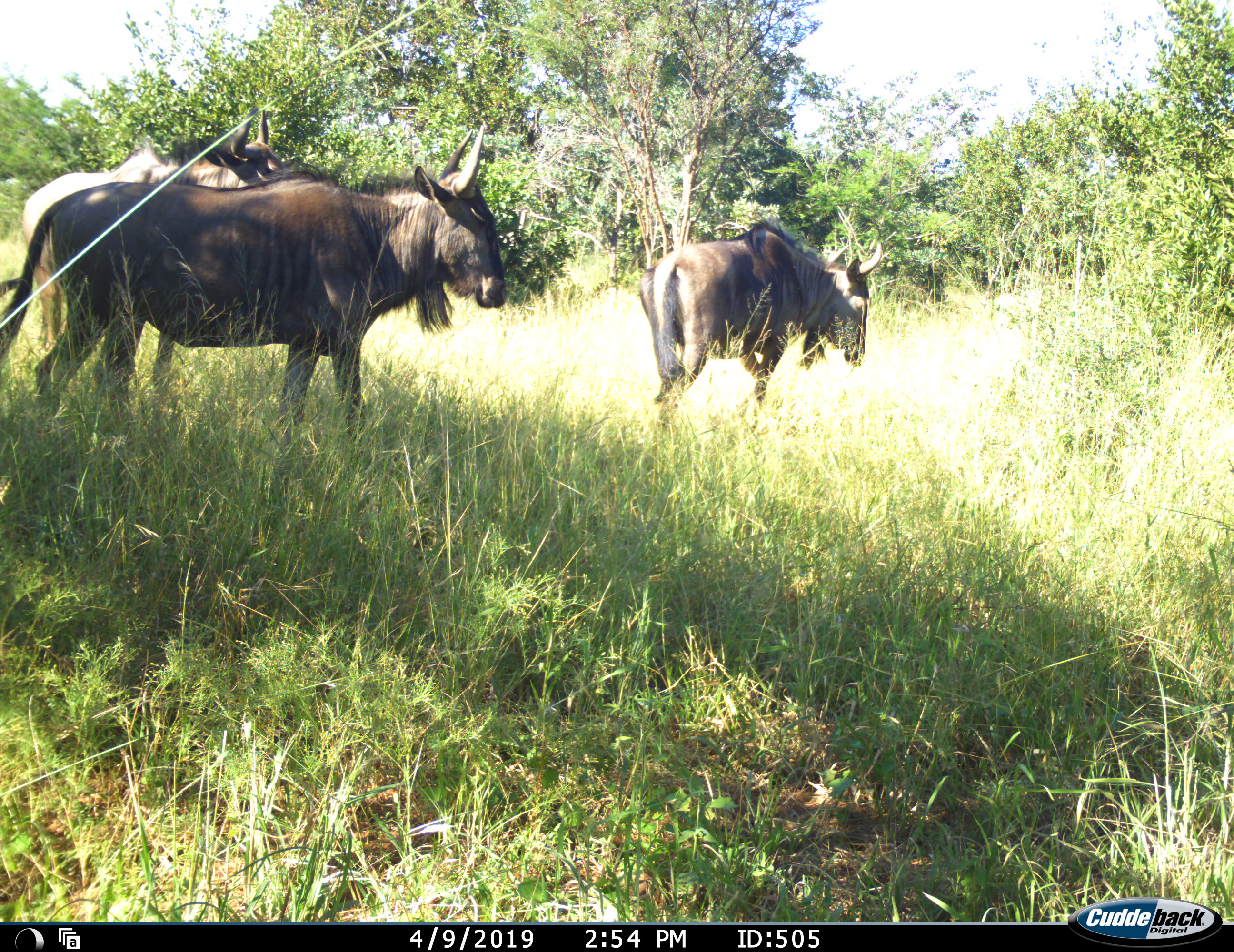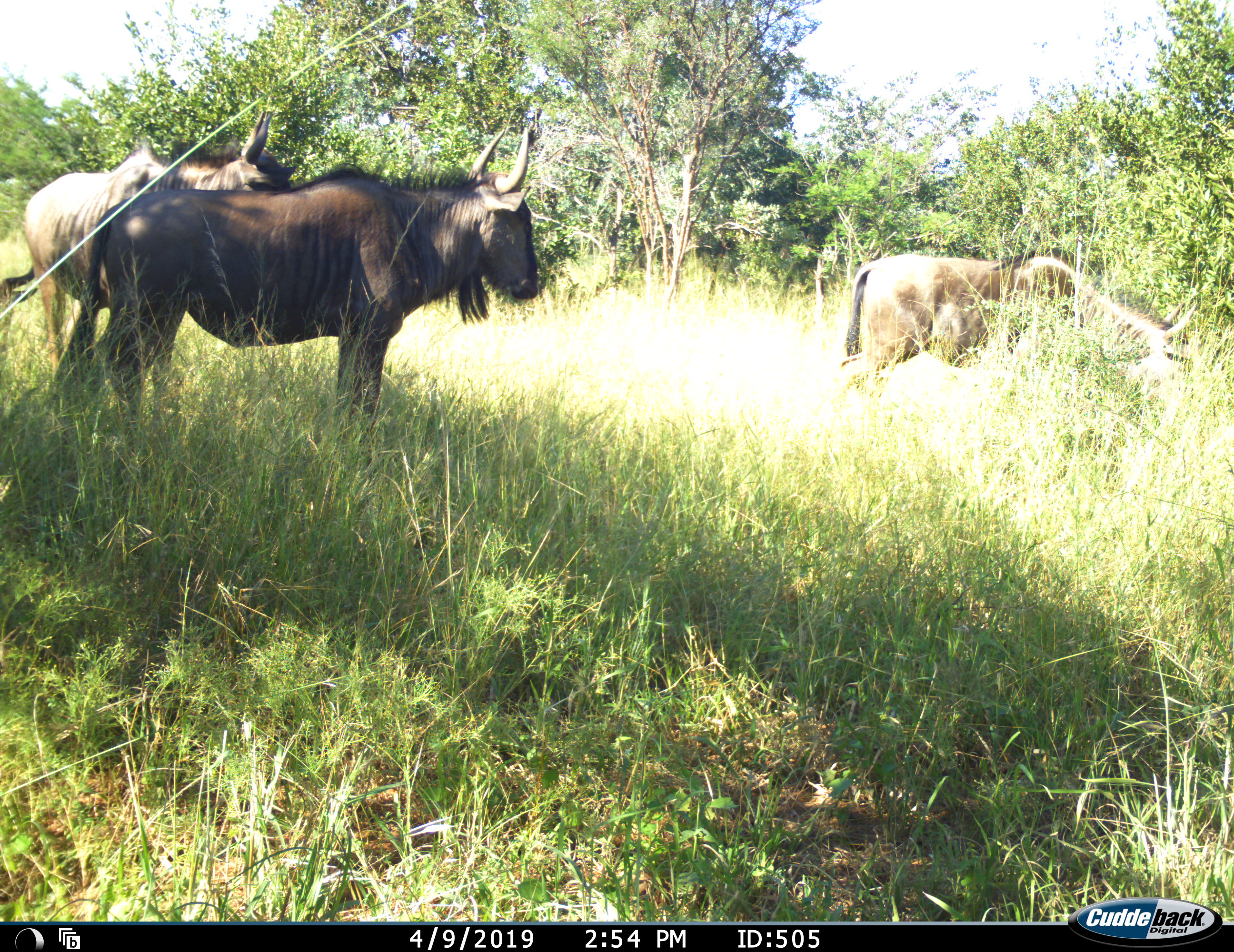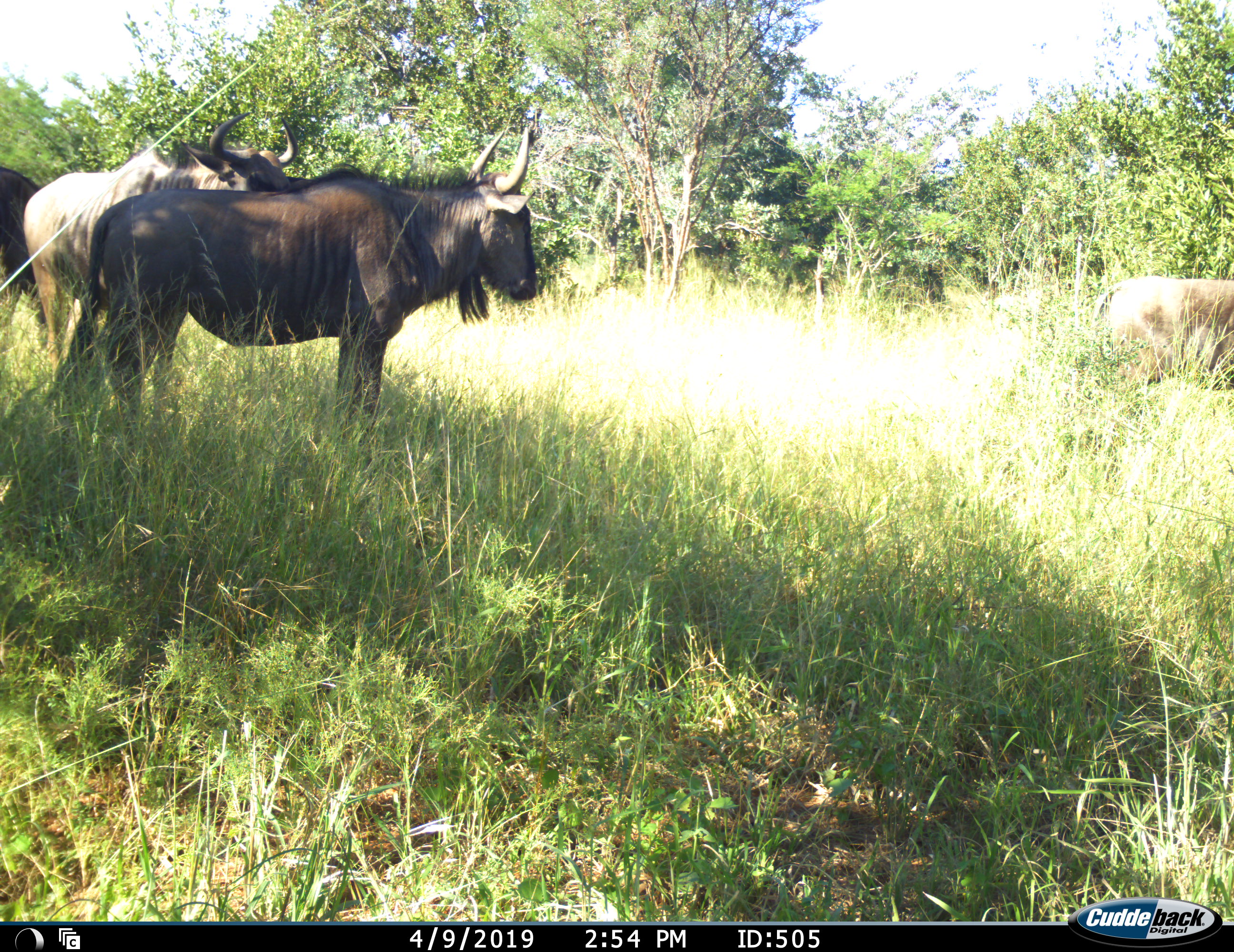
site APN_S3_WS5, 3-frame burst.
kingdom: Animalia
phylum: Chordata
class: Mammalia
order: Artiodactyla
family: Bovidae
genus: Connochaetes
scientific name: Connochaetes taurinus taurinus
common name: blue wildebeest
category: wildebeestblue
Wildebeestblue (blue wildebeest) (Connochaetes taurinus taurinus), count 4. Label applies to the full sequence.